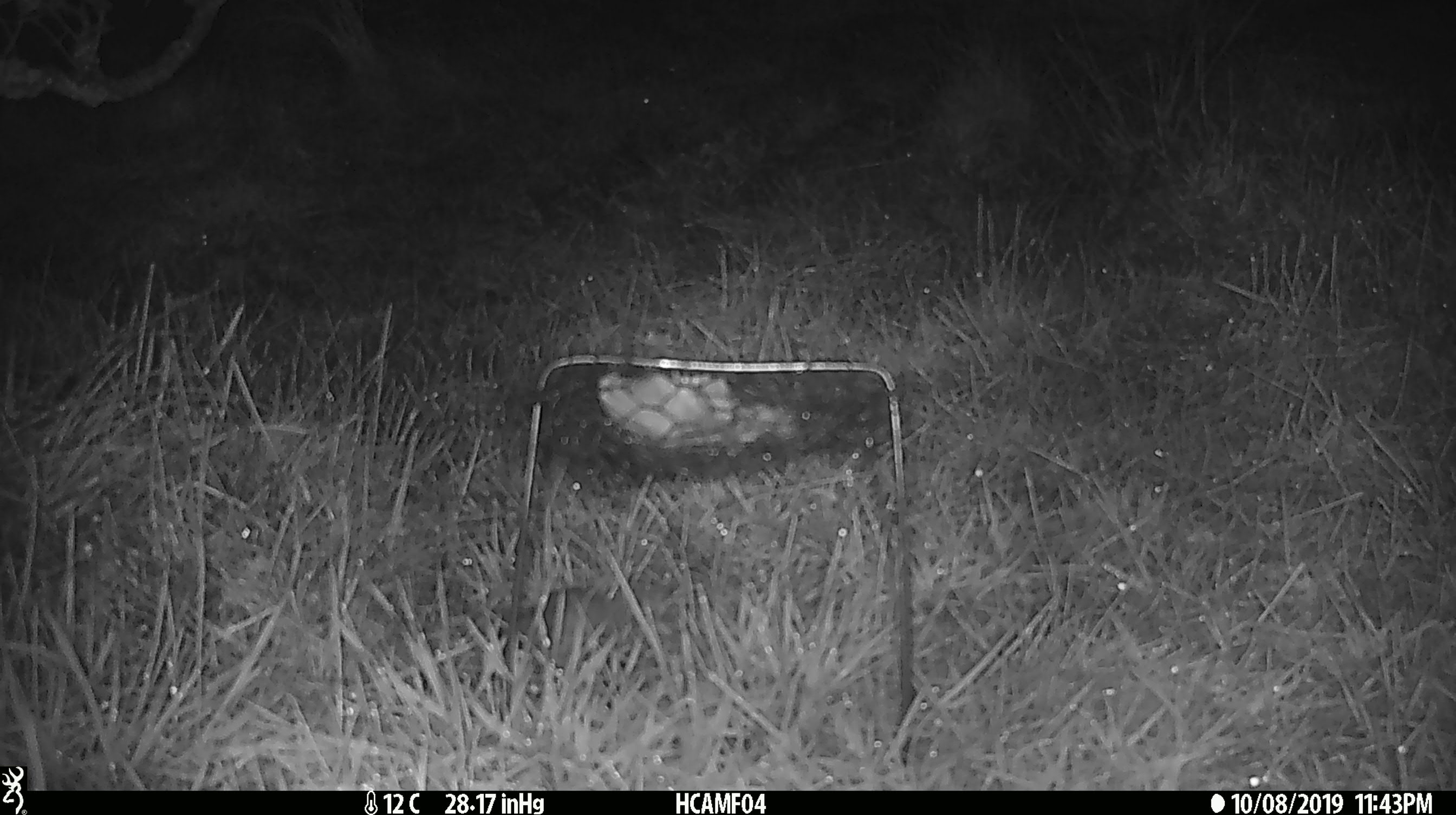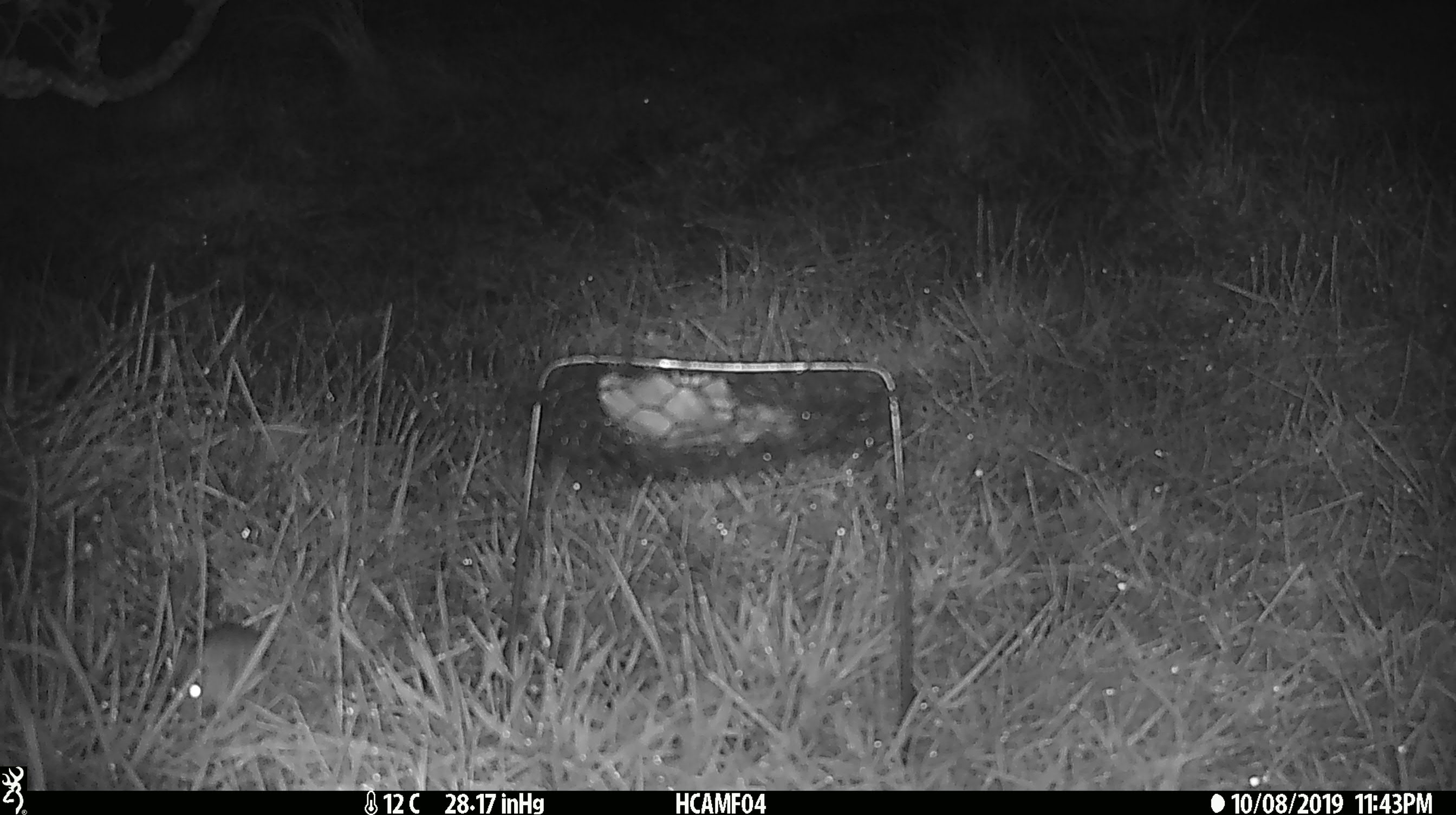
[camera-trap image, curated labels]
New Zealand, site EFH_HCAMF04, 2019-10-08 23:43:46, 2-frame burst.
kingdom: Animalia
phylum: Chordata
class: Mammalia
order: Rodentia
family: Muridae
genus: Mus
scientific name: Mus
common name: mouse